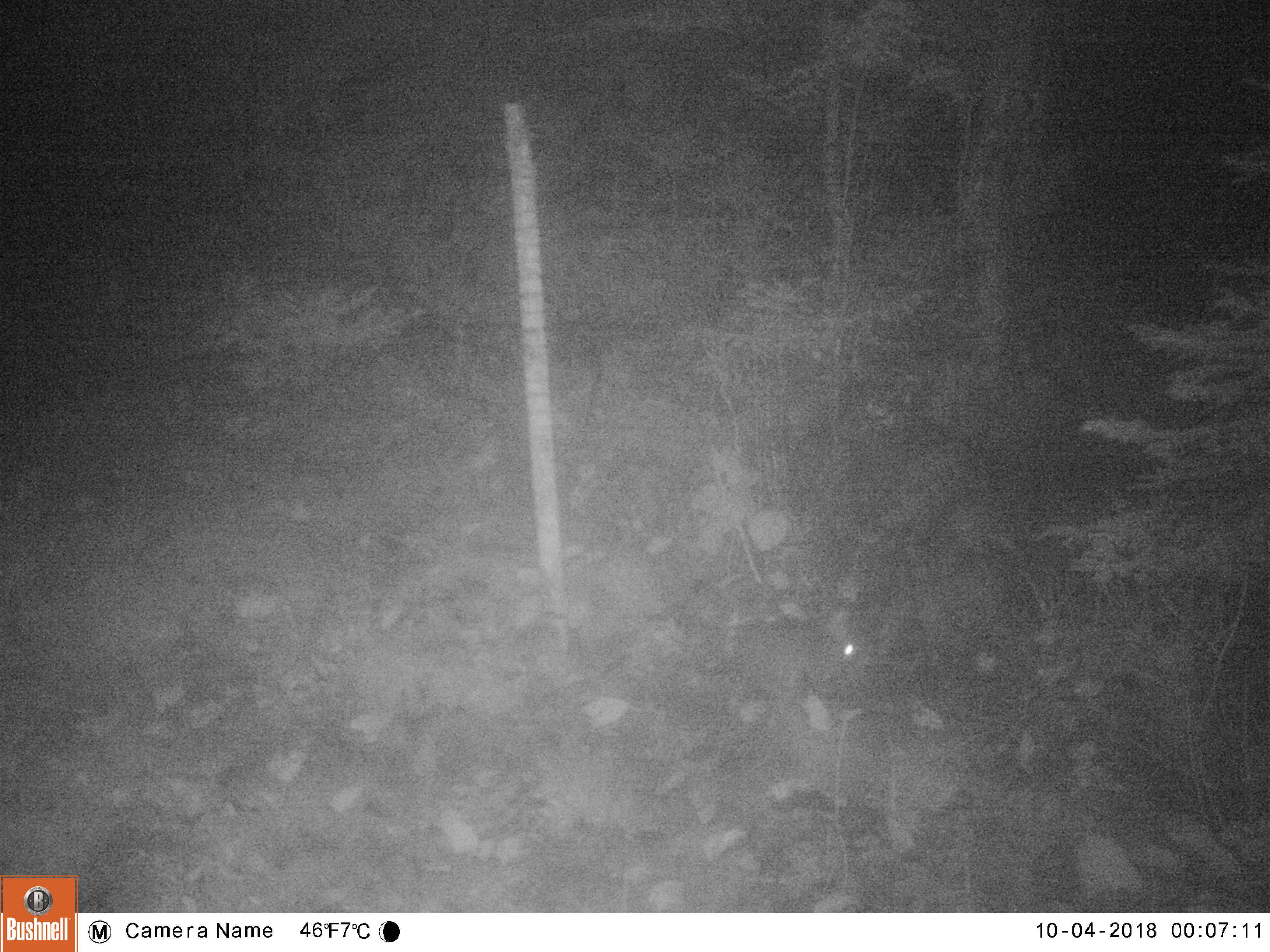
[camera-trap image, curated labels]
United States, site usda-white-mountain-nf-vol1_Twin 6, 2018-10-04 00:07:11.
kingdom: Animalia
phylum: Chordata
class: Mammalia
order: Lagomorpha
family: Leporidae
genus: Lepus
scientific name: Lepus americanus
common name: snowshoe hare